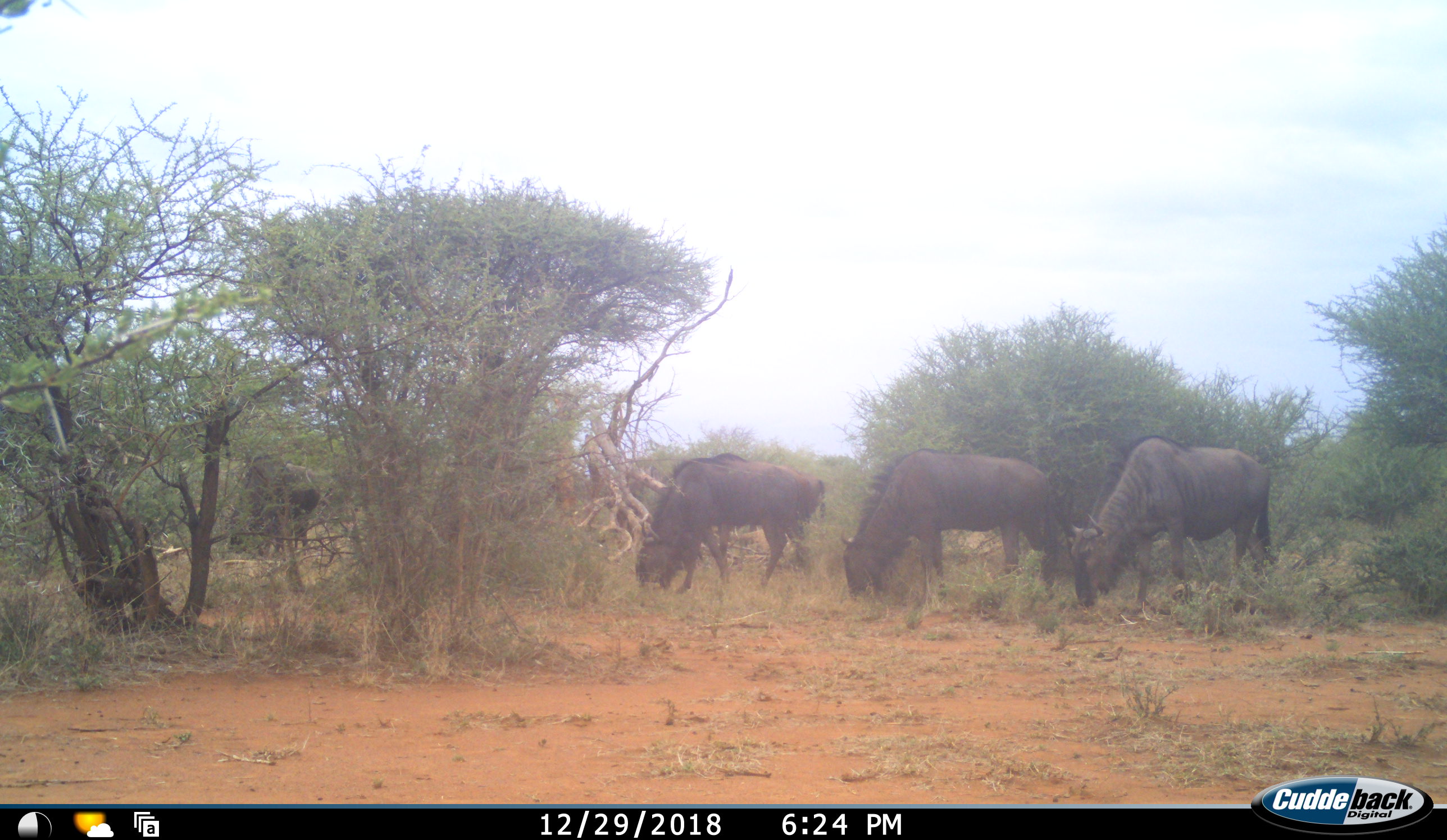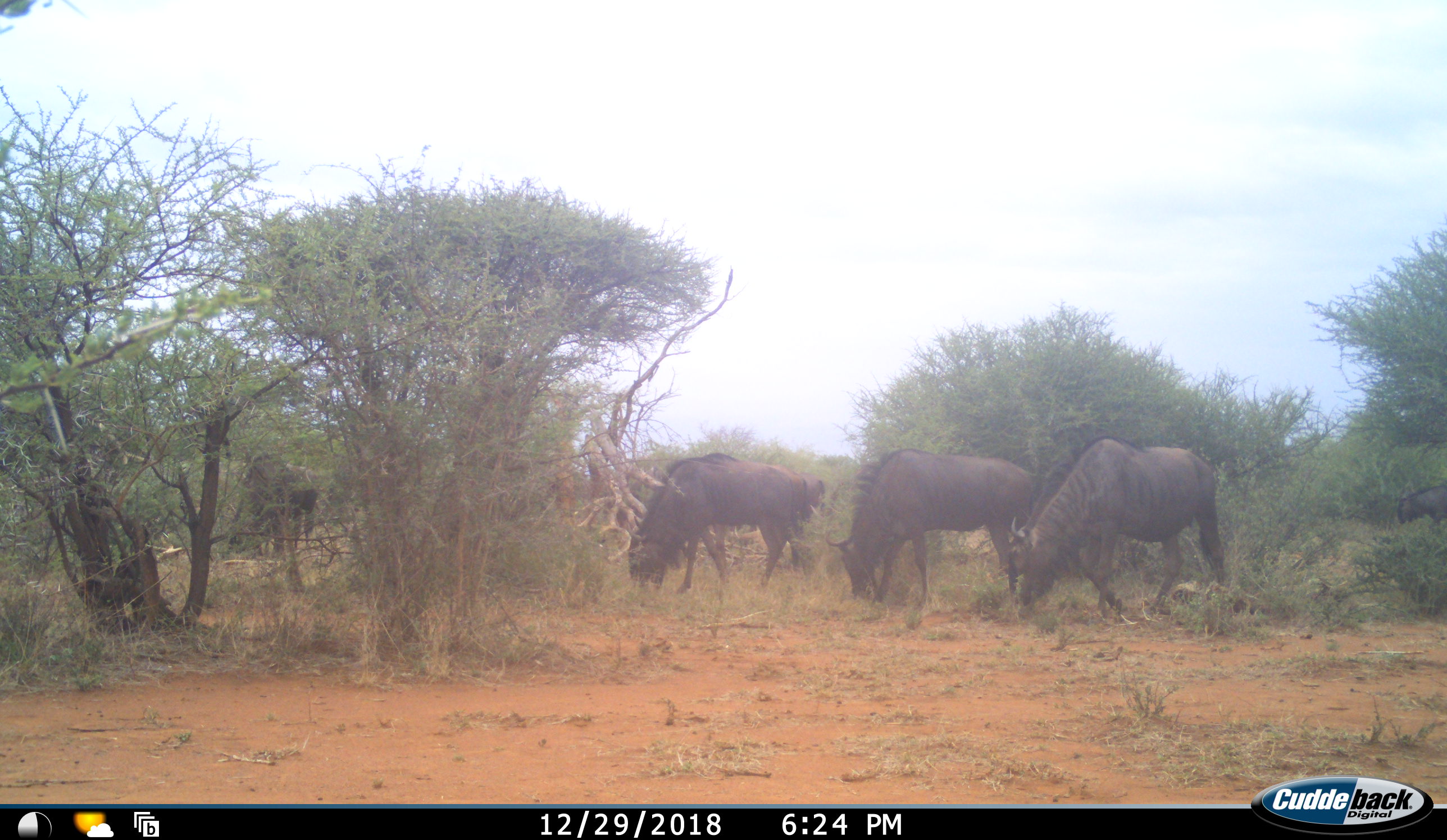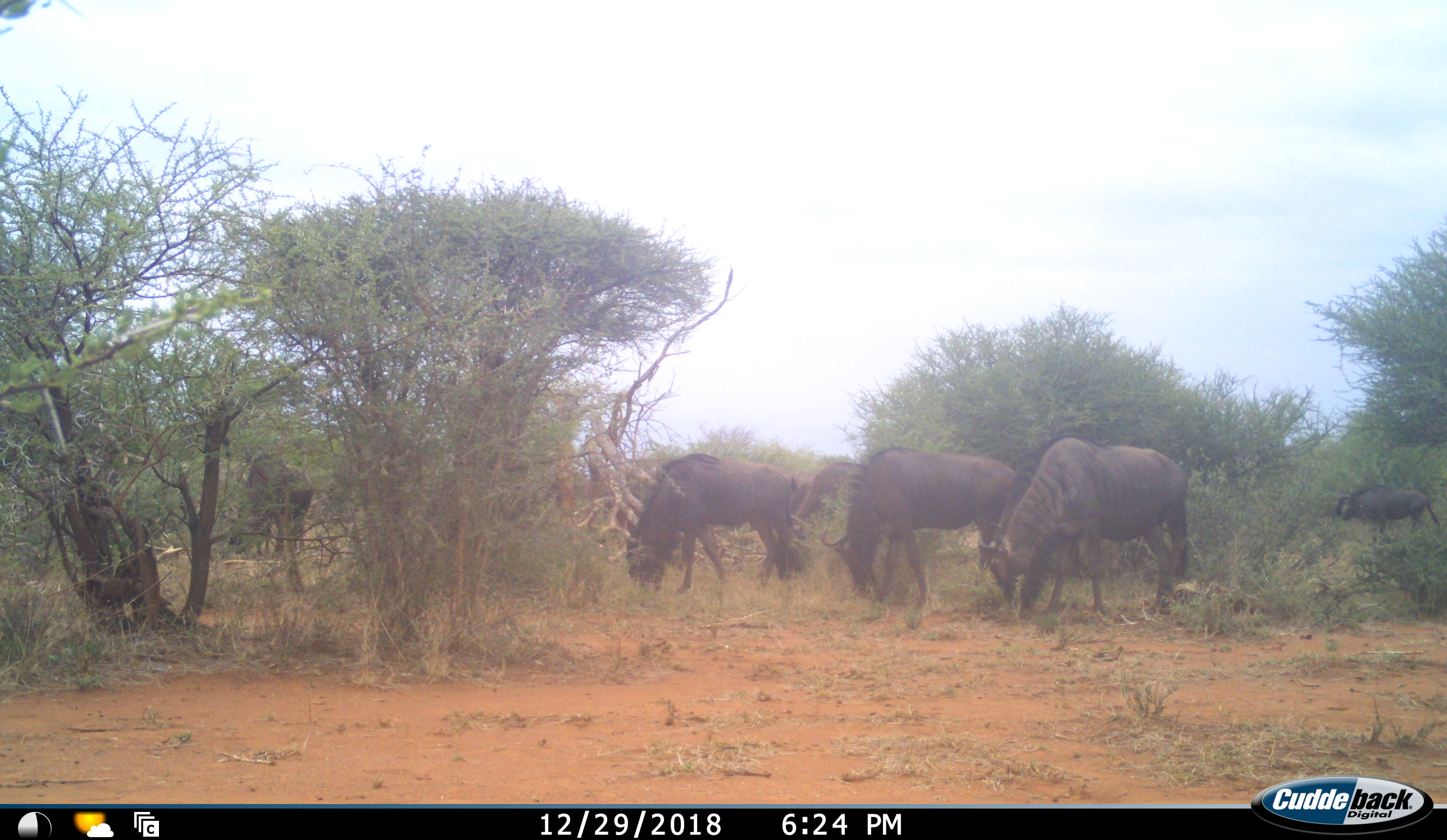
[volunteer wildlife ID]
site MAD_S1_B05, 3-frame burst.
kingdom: Animalia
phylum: Chordata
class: Mammalia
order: Artiodactyla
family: Bovidae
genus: Connochaetes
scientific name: Connochaetes taurinus taurinus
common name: blue wildebeest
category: wildebeestblue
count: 6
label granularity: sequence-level